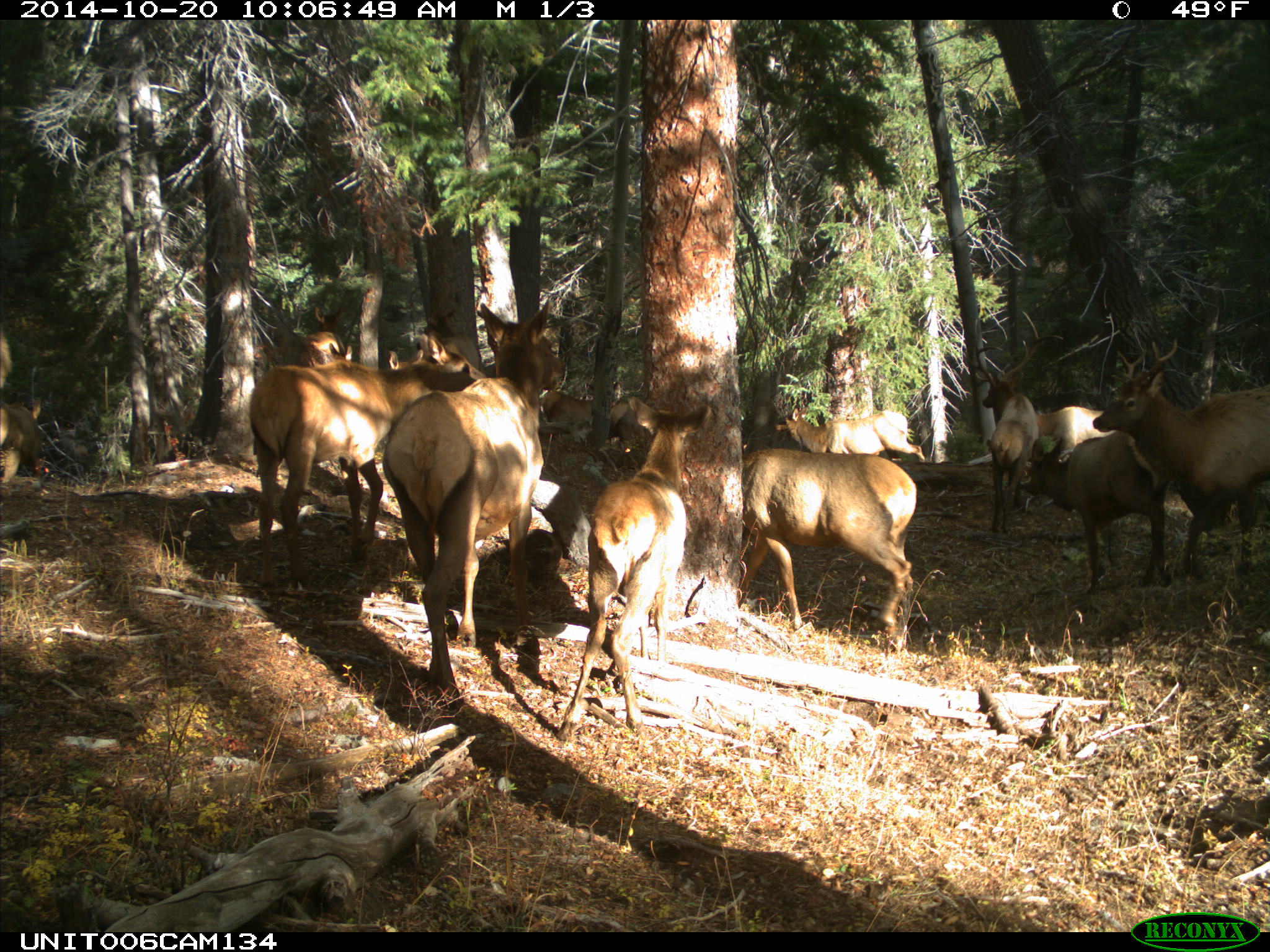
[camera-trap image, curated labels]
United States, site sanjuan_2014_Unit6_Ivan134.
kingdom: Animalia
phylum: Chordata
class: Mammalia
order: Artiodactyla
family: Cervidae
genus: Cervus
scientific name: Cervus elaphus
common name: red deer